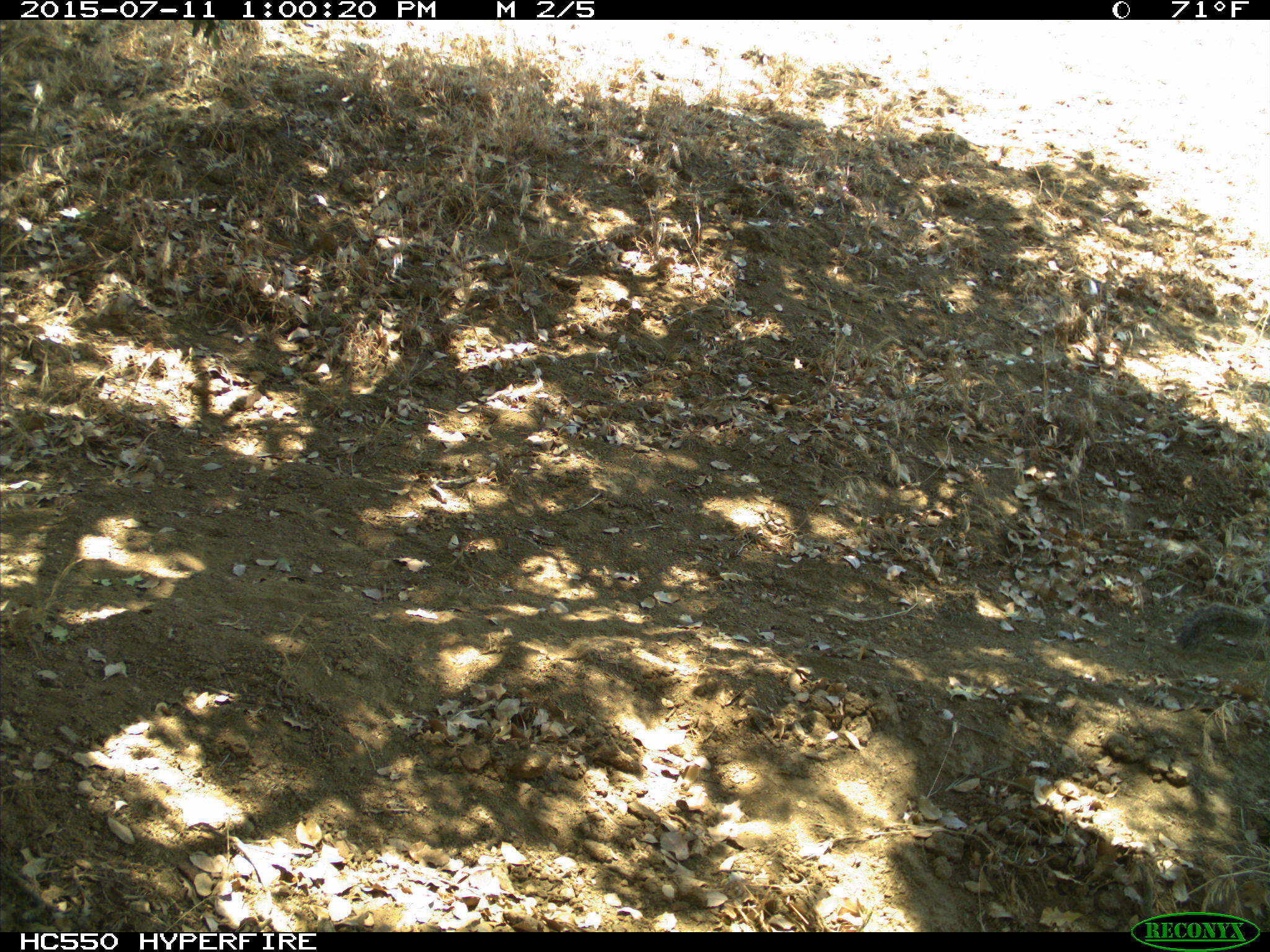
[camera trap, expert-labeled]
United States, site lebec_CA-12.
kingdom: Animalia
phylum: Chordata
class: Mammalia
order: Rodentia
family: Sciuridae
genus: Otospermophilus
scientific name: Otospermophilus beecheyi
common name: california ground squirrel